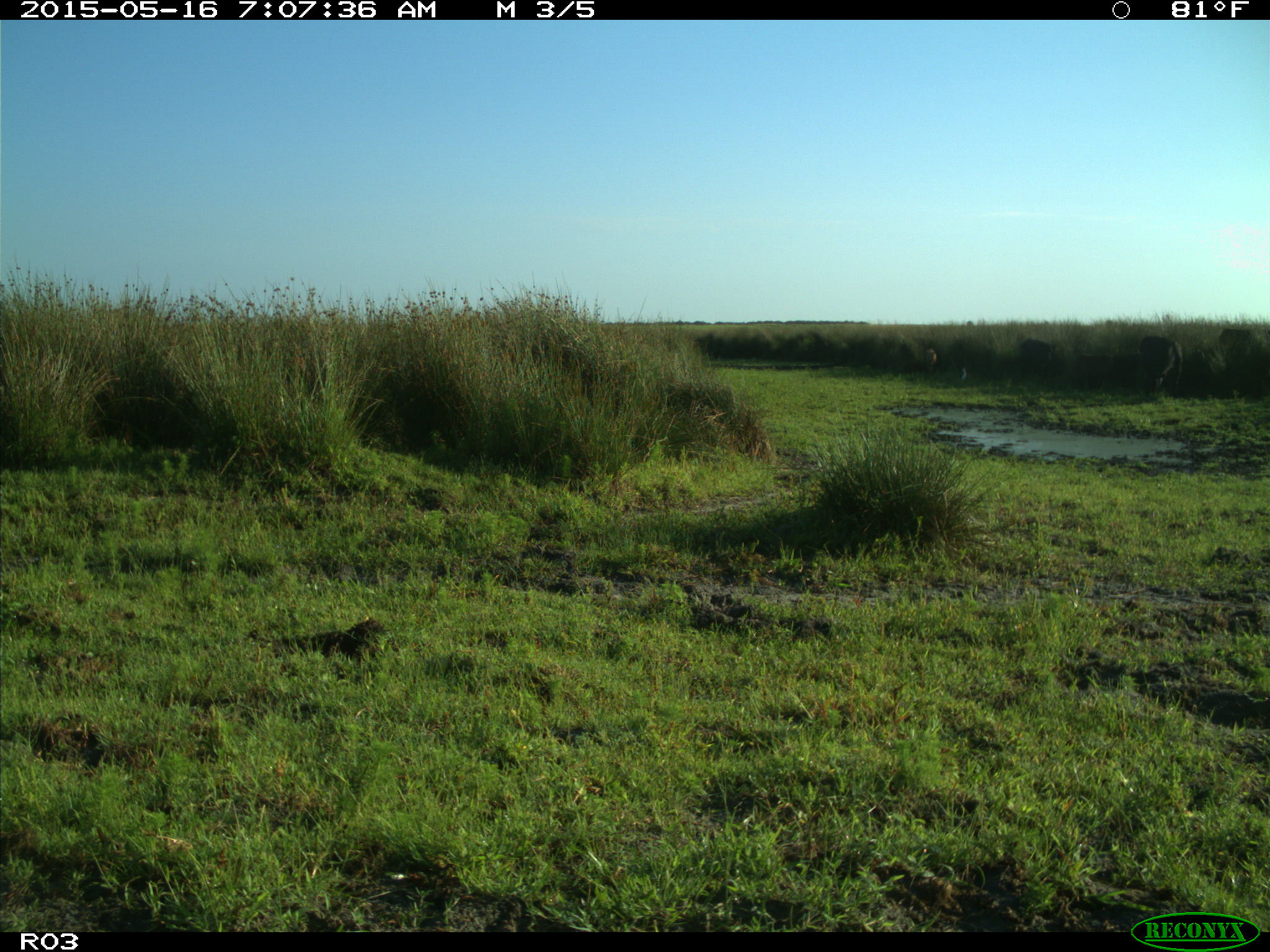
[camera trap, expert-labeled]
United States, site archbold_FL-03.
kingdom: Animalia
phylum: Chordata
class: Mammalia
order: Artiodactyla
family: Bovidae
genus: Bos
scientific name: Bos taurus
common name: domestic cow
Bos taurus (domestic cow).